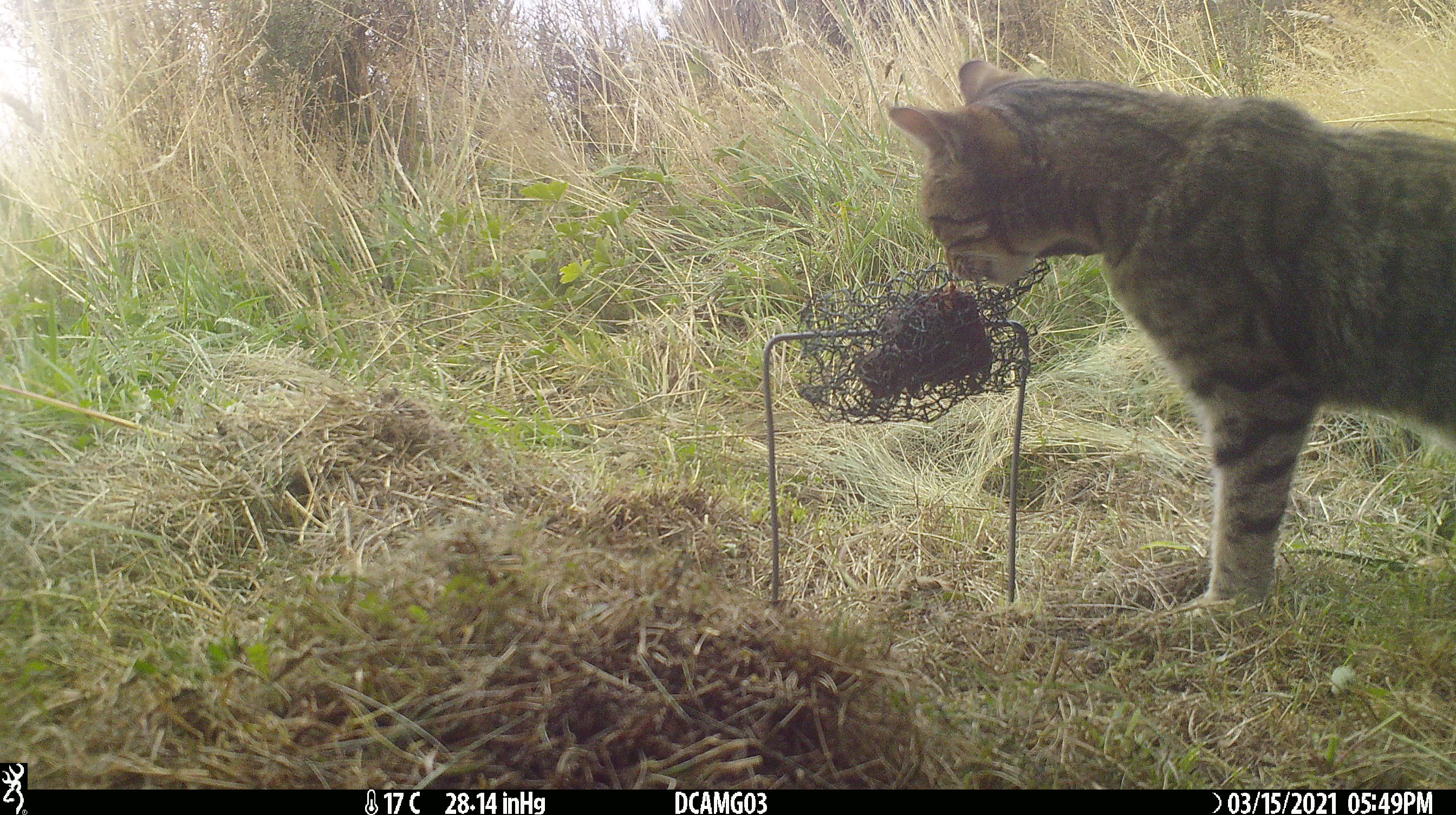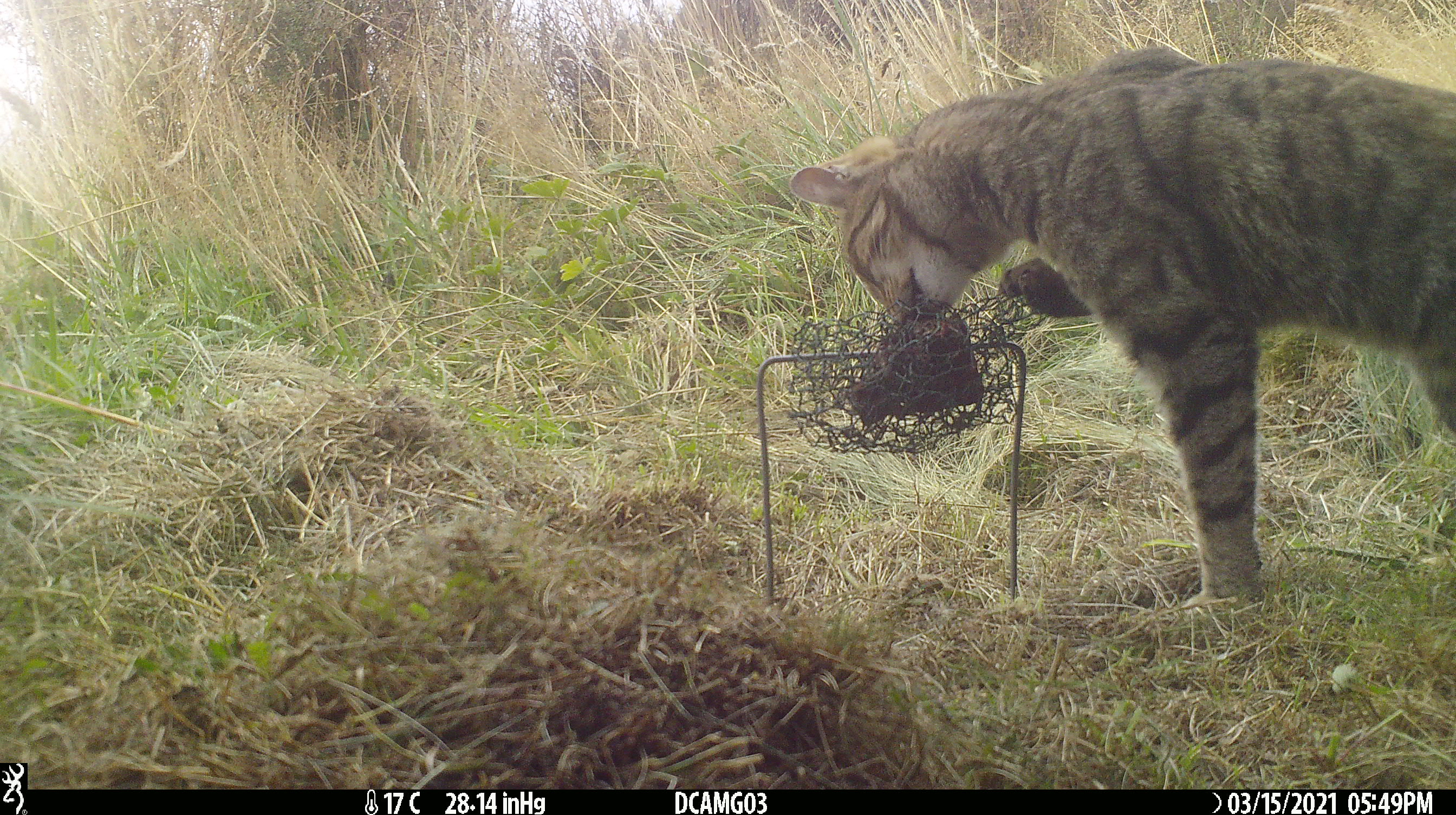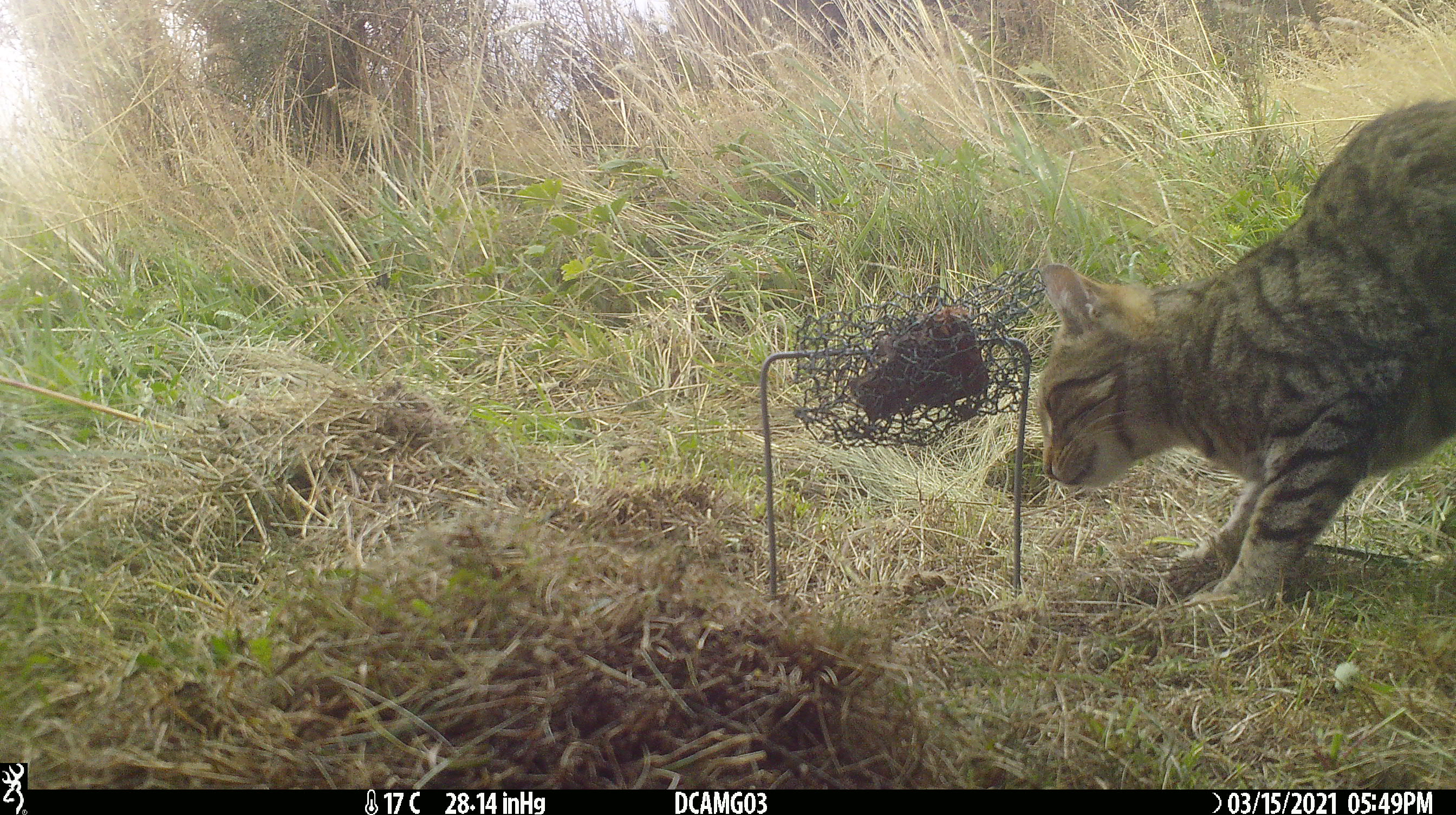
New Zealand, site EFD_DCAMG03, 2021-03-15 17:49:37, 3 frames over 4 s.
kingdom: Animalia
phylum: Chordata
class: Mammalia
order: Carnivora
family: Felidae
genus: Felis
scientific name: Felis catus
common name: domestic cat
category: cat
Cat (domestic cat) (Felis catus).